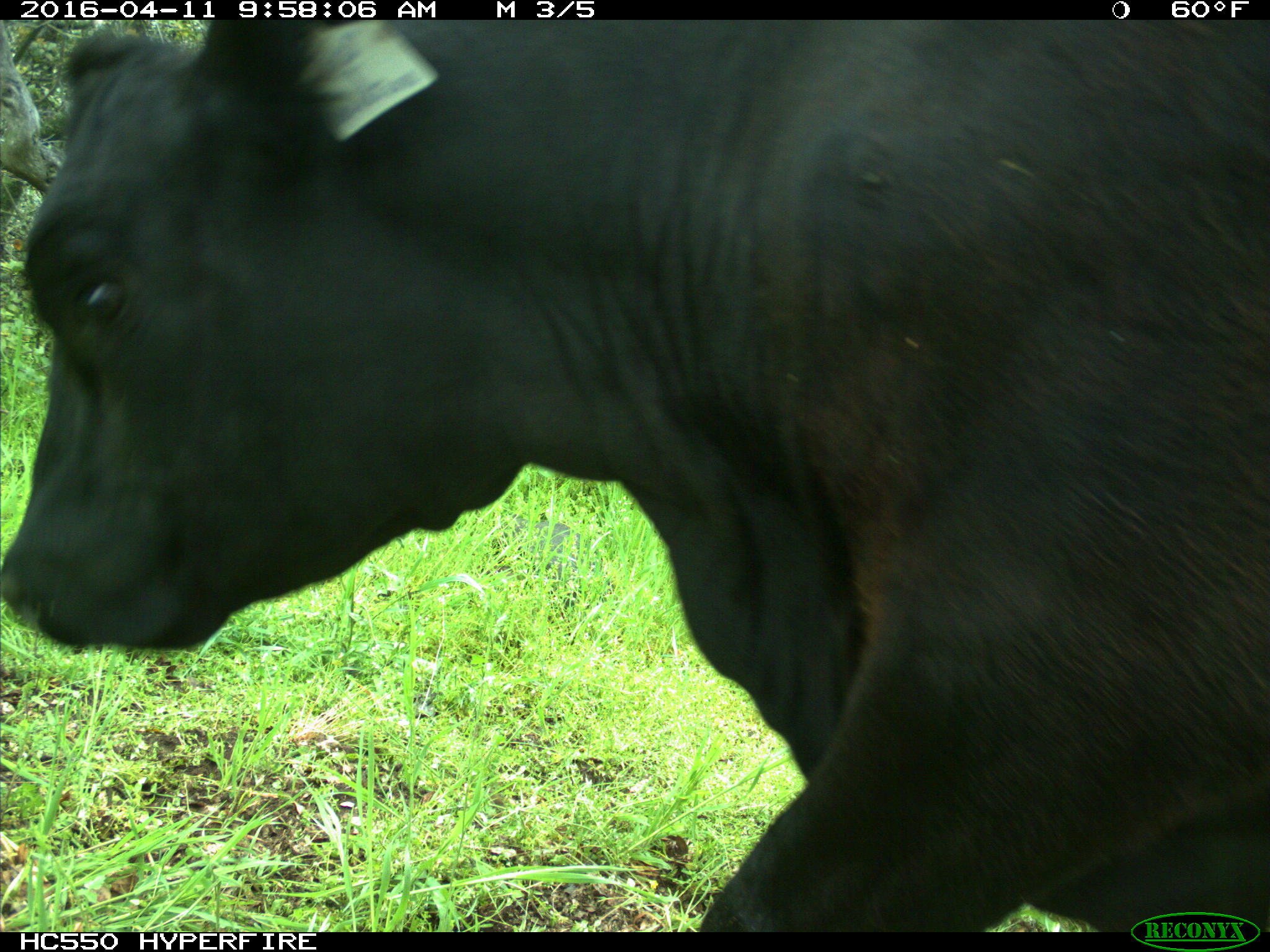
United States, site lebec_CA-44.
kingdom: Animalia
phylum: Chordata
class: Mammalia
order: Artiodactyla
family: Bovidae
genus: Bos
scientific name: Bos taurus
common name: domestic cow